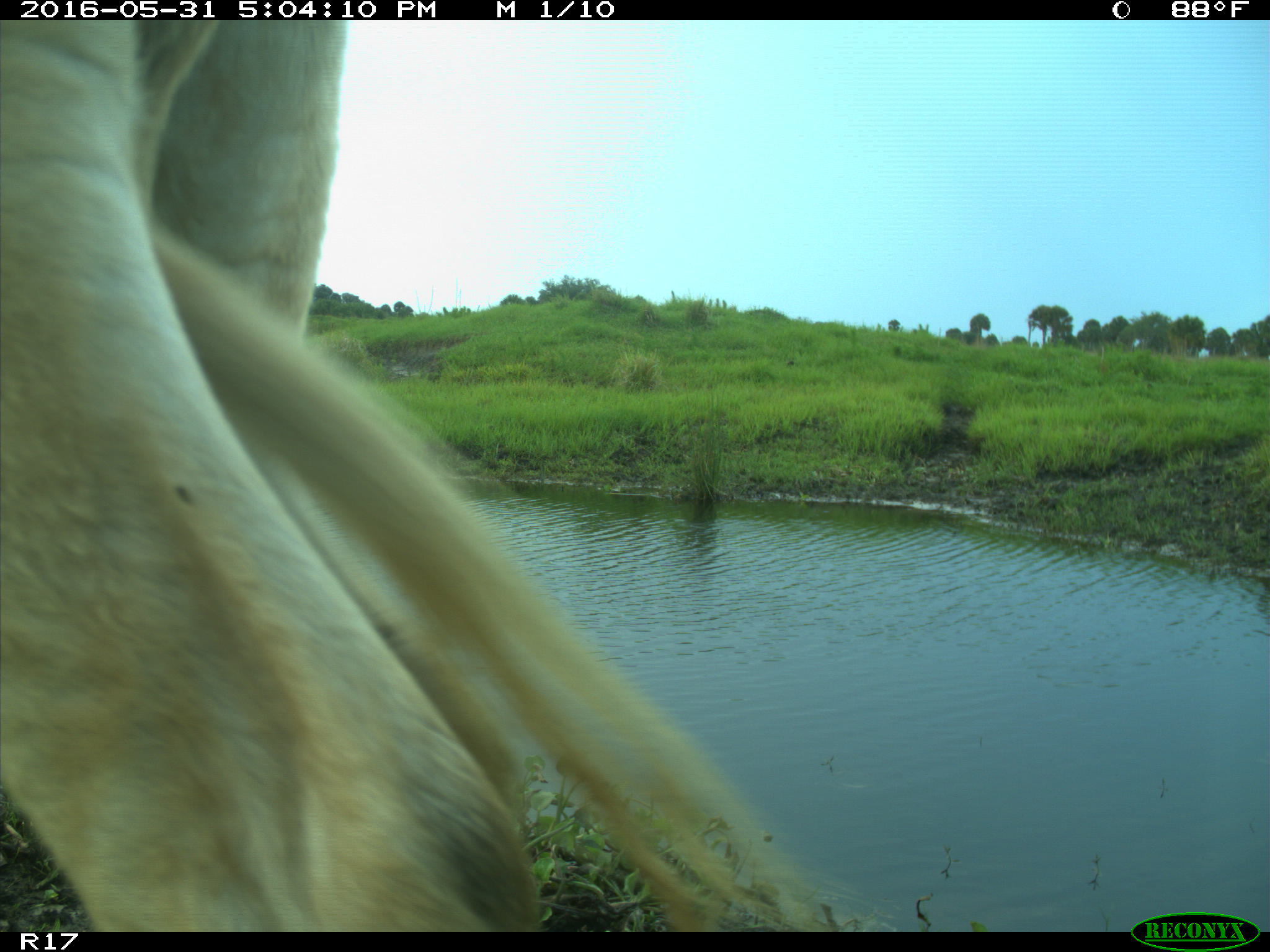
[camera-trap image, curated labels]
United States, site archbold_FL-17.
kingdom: Animalia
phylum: Chordata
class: Mammalia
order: Artiodactyla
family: Bovidae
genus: Bos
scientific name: Bos taurus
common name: domestic cow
Bos taurus (domestic cow).